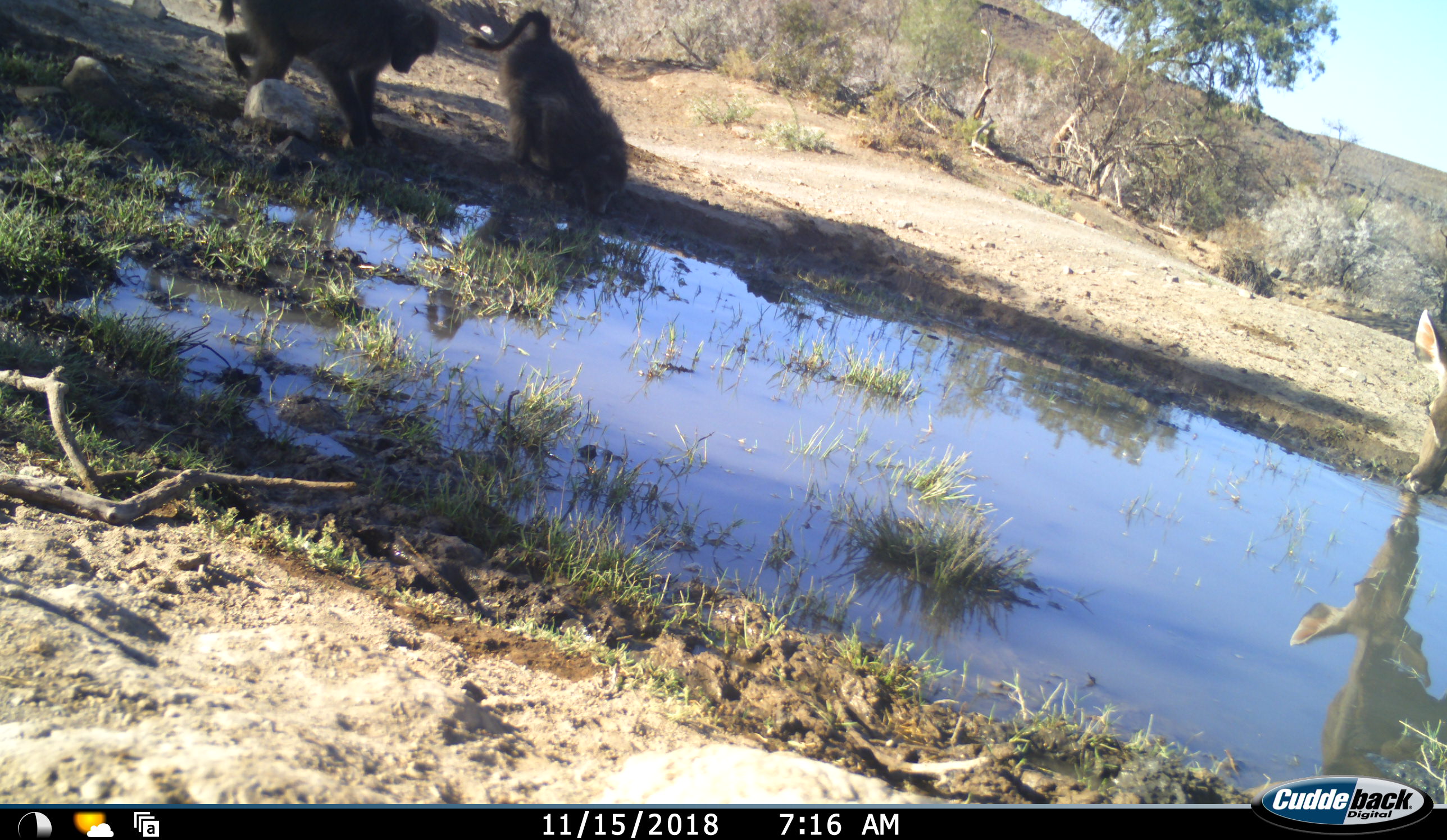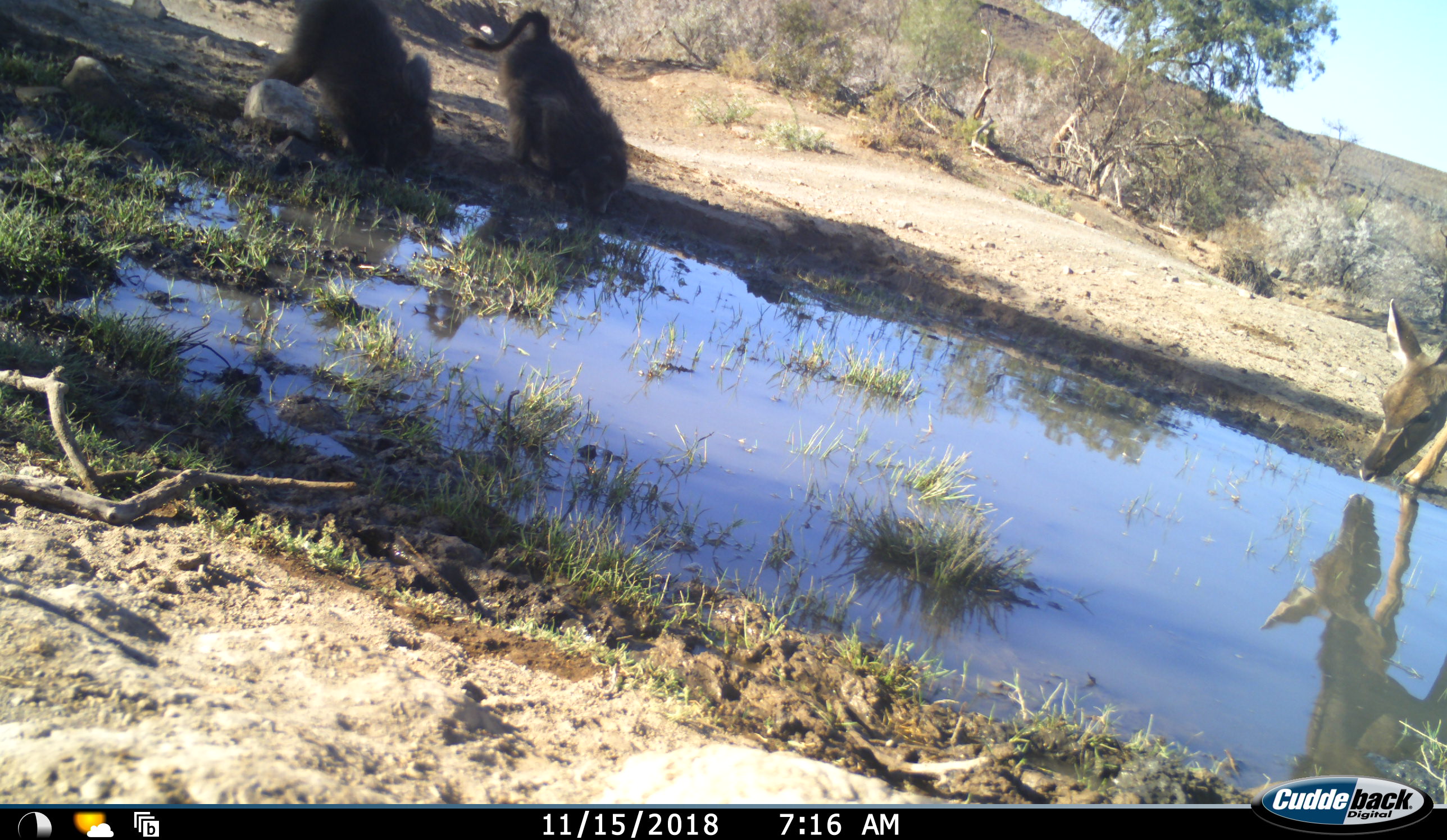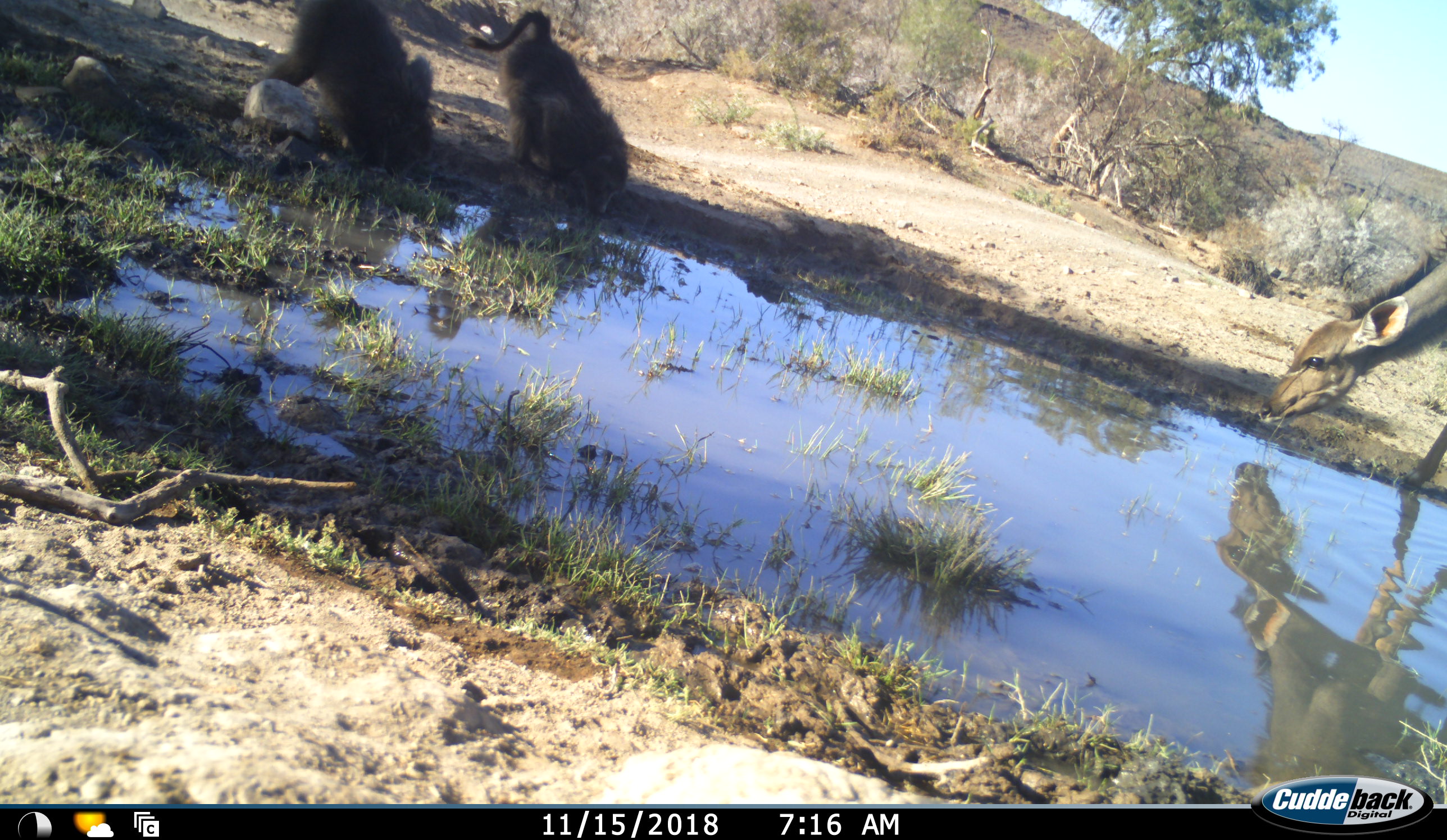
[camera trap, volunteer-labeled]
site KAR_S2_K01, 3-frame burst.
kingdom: Animalia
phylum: Chordata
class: Mammalia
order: Primates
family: Cercopithecidae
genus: Papio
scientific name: Papio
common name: baboon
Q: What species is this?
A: Baboon (Papio).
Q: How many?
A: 2.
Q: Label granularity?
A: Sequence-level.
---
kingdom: Animalia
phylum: Chordata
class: Mammalia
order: Artiodactyla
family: Bovidae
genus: Tragelaphus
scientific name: Tragelaphus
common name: kudu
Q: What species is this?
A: Kudu (Tragelaphus).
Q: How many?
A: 1.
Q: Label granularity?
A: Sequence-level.